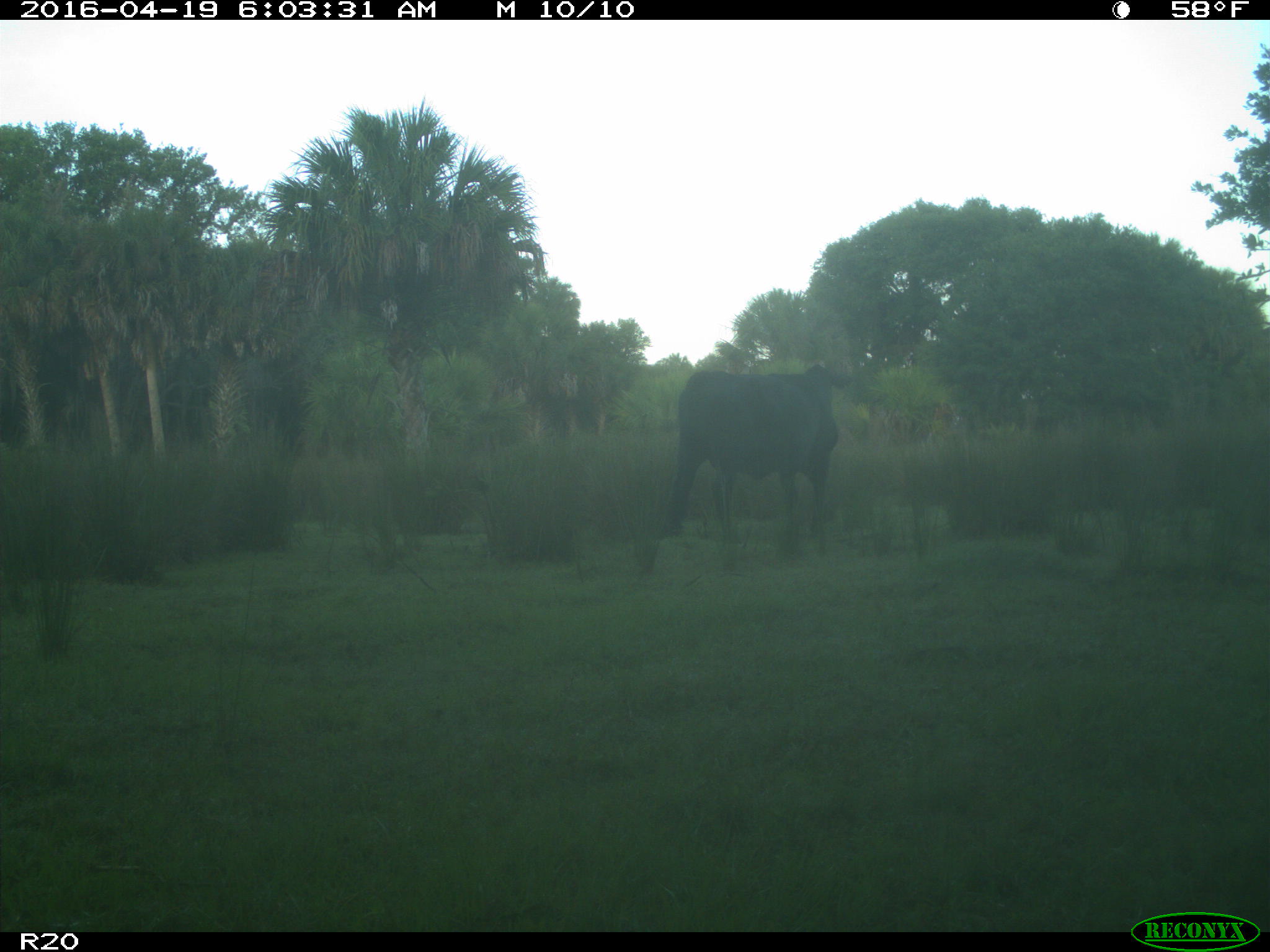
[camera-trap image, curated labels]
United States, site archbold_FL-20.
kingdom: Animalia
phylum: Chordata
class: Mammalia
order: Artiodactyla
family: Bovidae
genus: Bos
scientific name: Bos taurus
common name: domestic cow